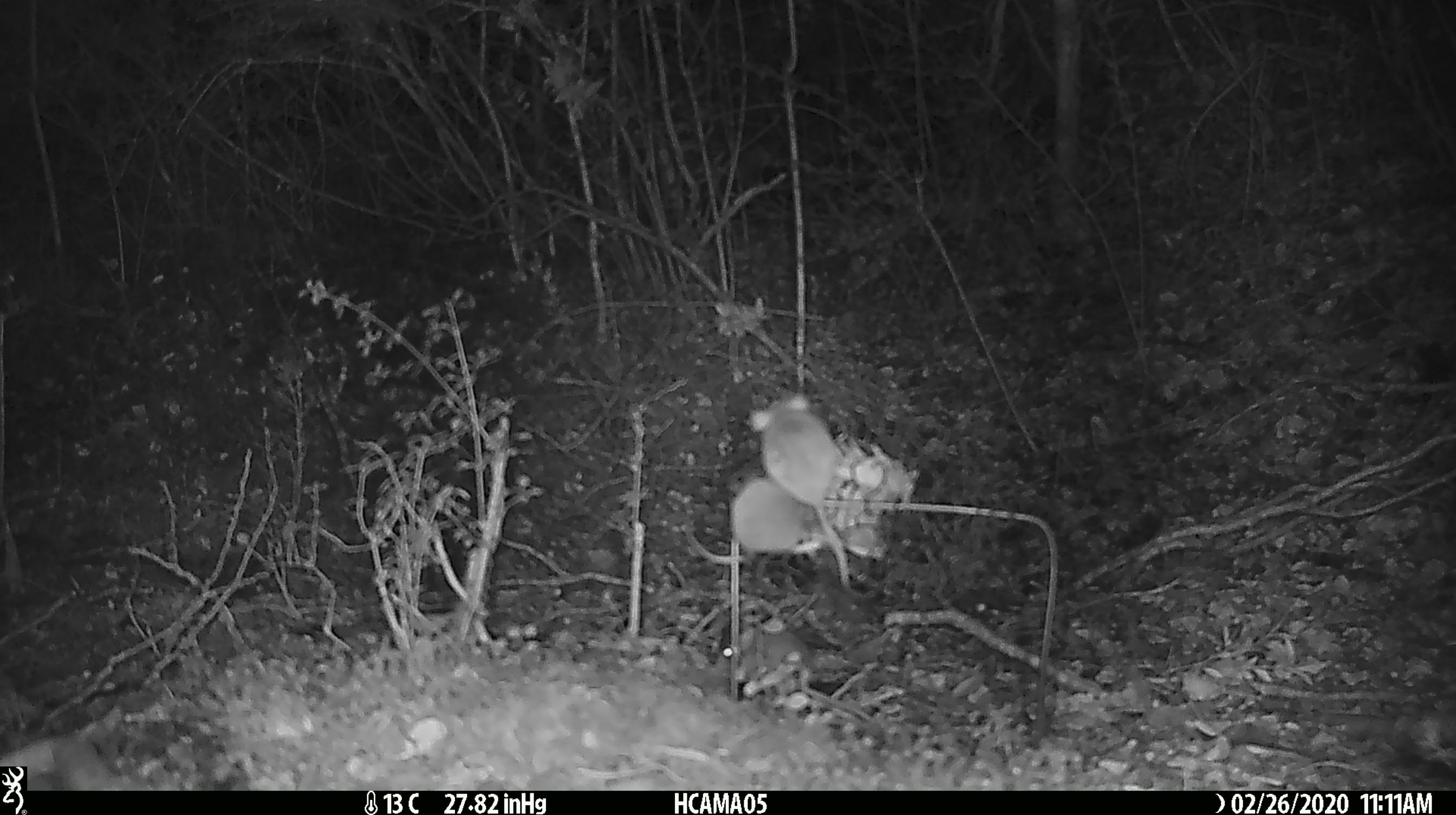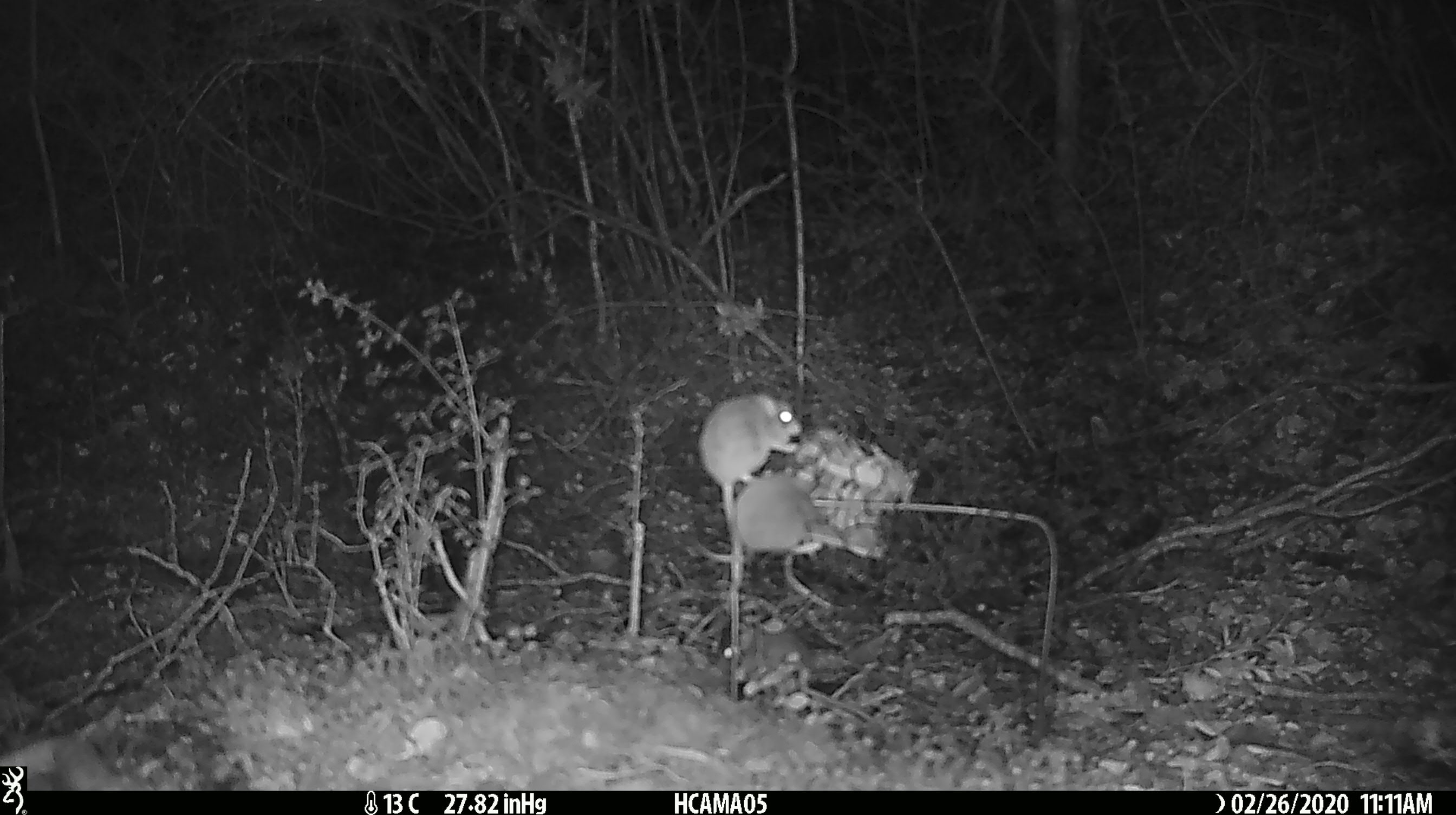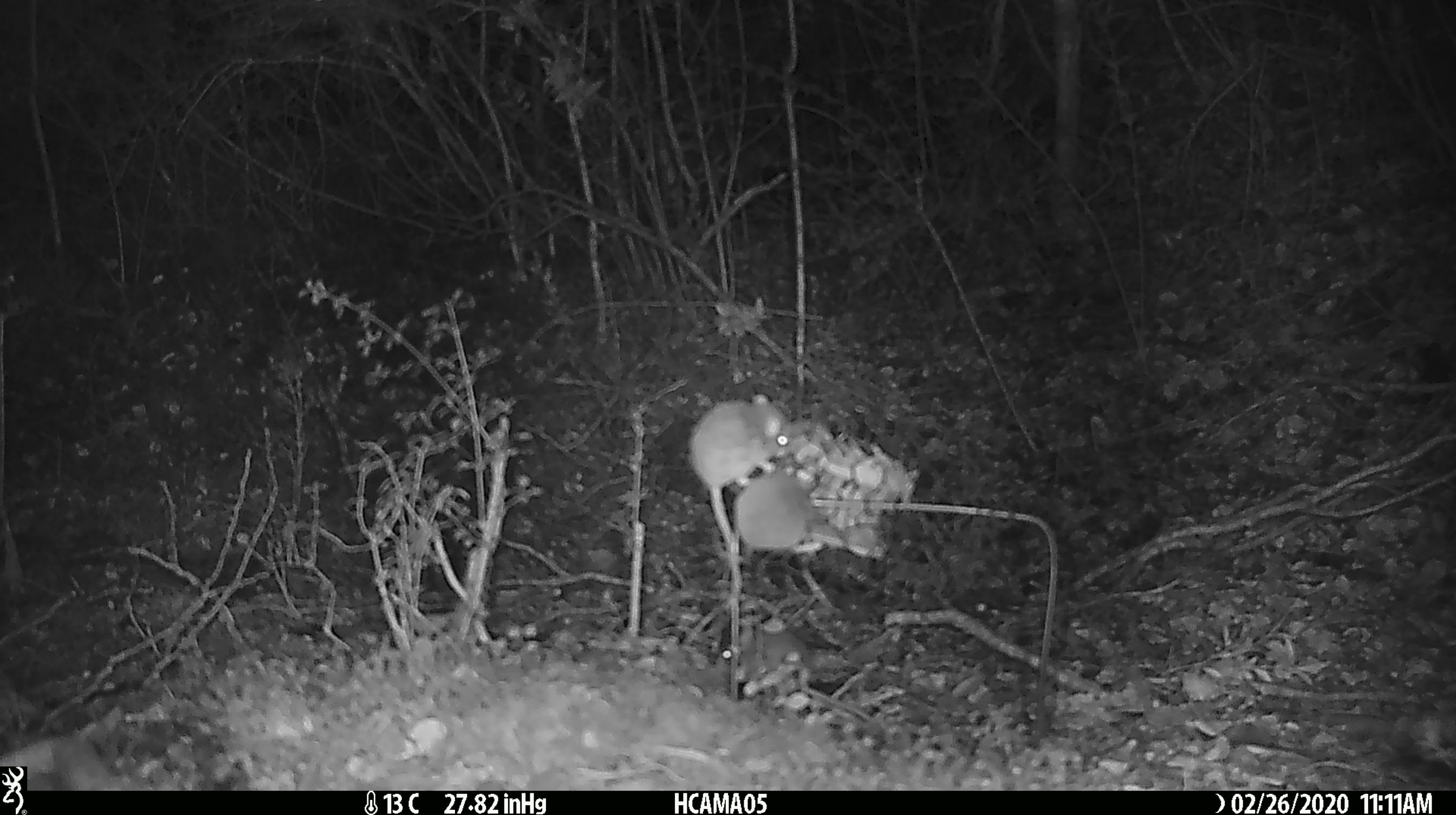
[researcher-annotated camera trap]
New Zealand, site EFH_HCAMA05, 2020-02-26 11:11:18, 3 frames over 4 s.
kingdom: Animalia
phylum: Chordata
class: Mammalia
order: Rodentia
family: Muridae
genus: Mus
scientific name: Mus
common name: mouse